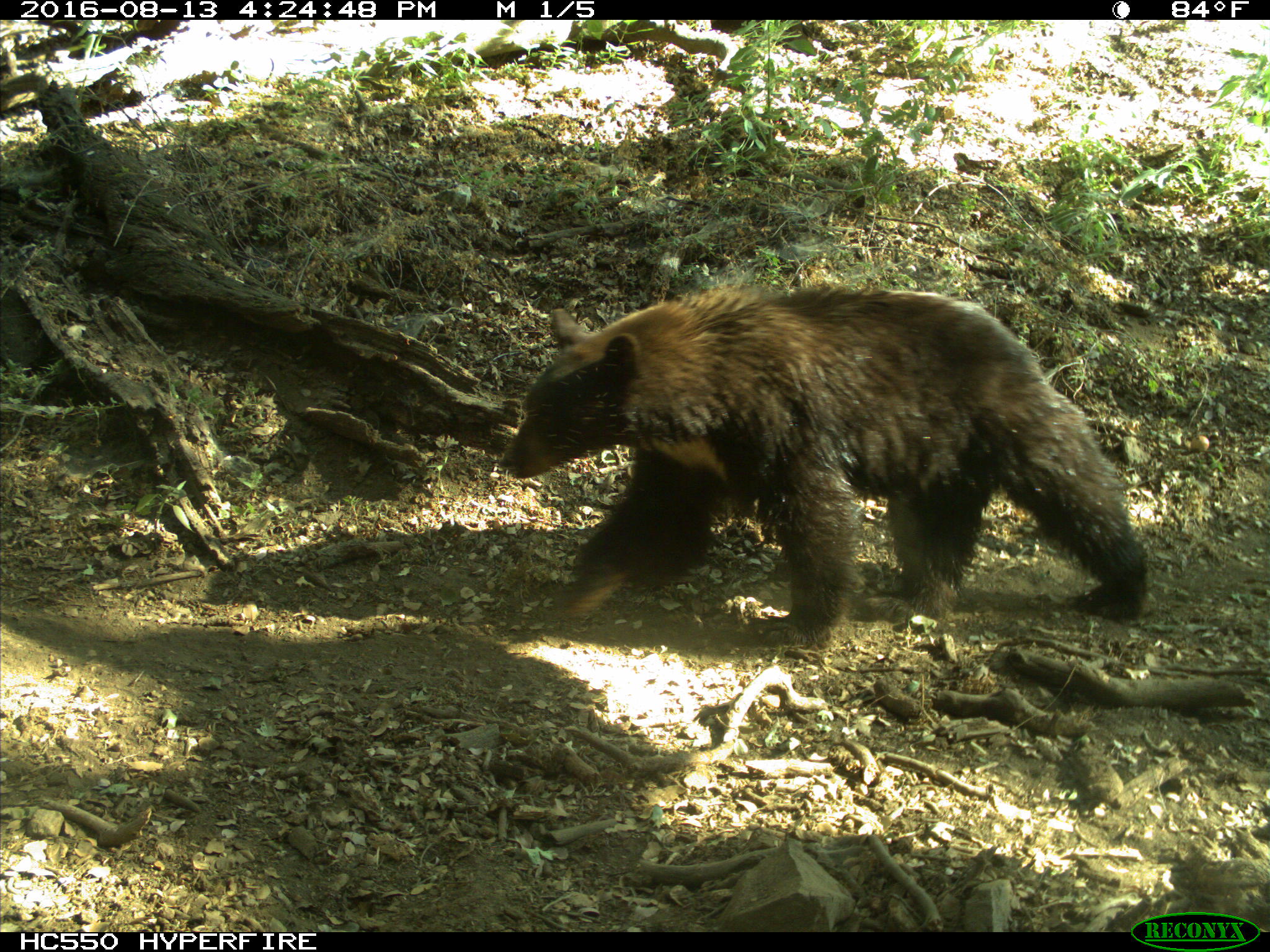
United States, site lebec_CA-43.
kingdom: Animalia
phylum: Chordata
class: Mammalia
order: Carnivora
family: Ursidae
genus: Ursus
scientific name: Ursus americanus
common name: american black bear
Ursus americanus (american black bear).